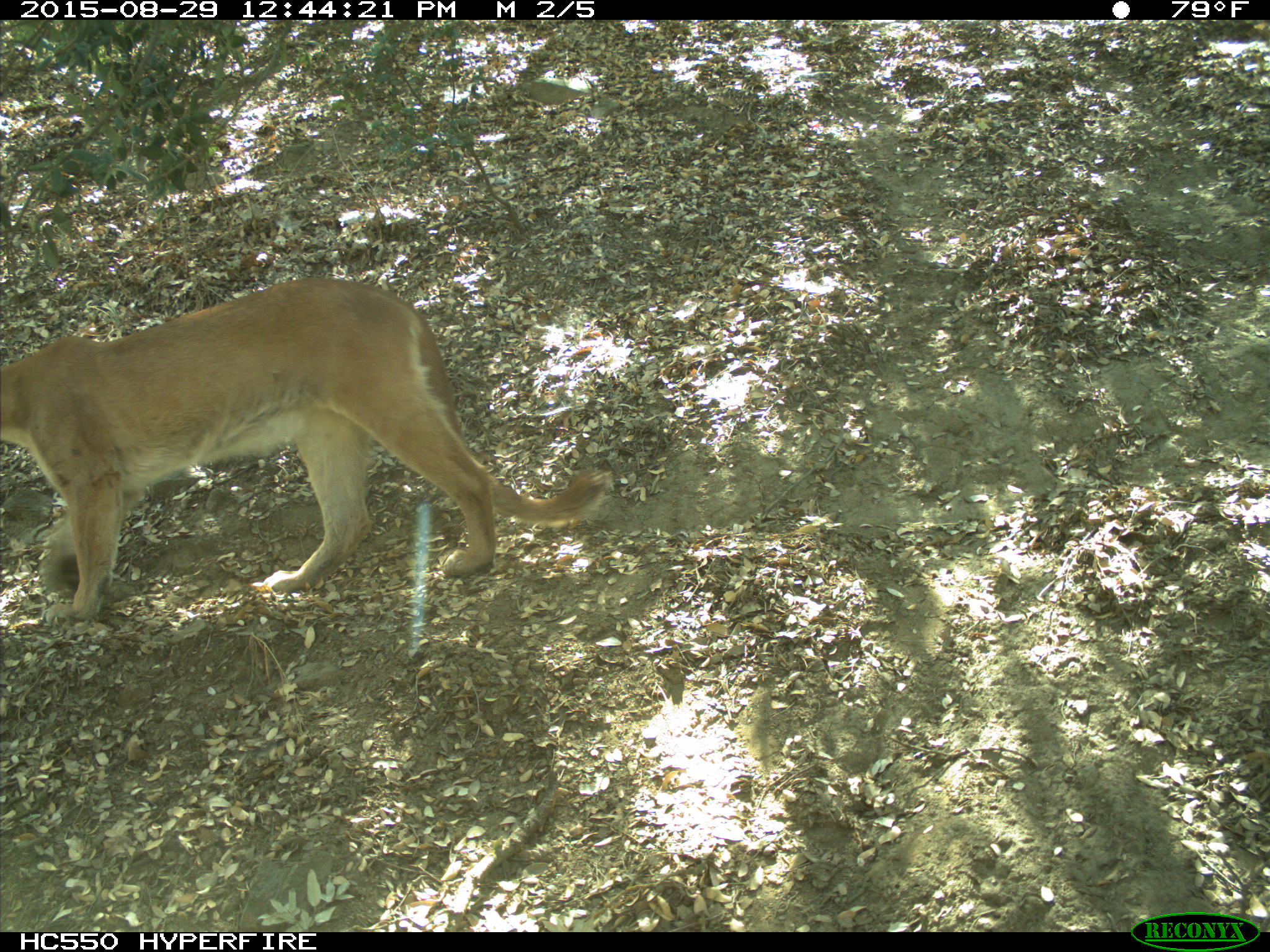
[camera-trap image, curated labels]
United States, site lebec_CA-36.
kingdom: Animalia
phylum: Chordata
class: Mammalia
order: Carnivora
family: Felidae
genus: Puma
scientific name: Puma concolor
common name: mountain lion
Puma concolor (mountain lion).